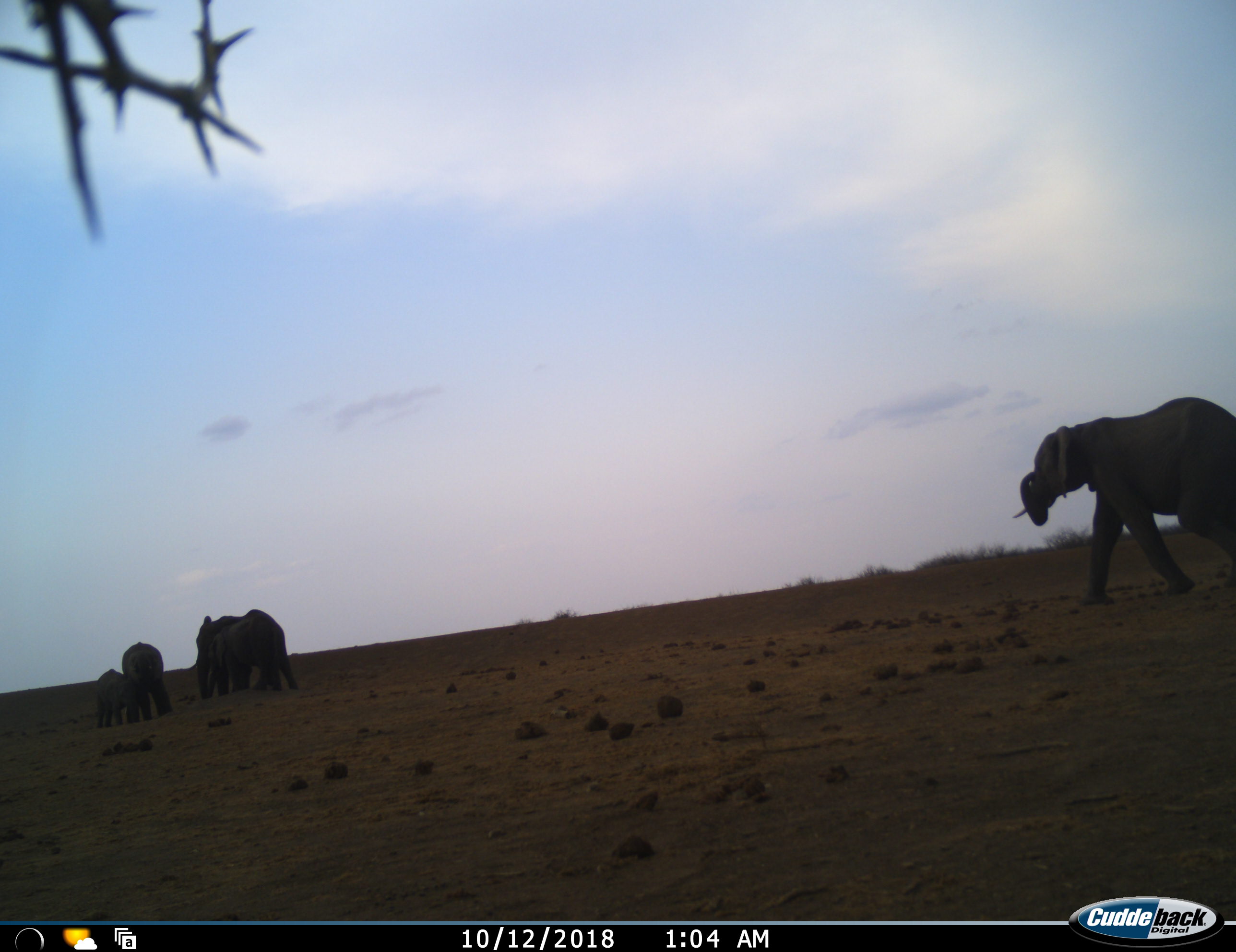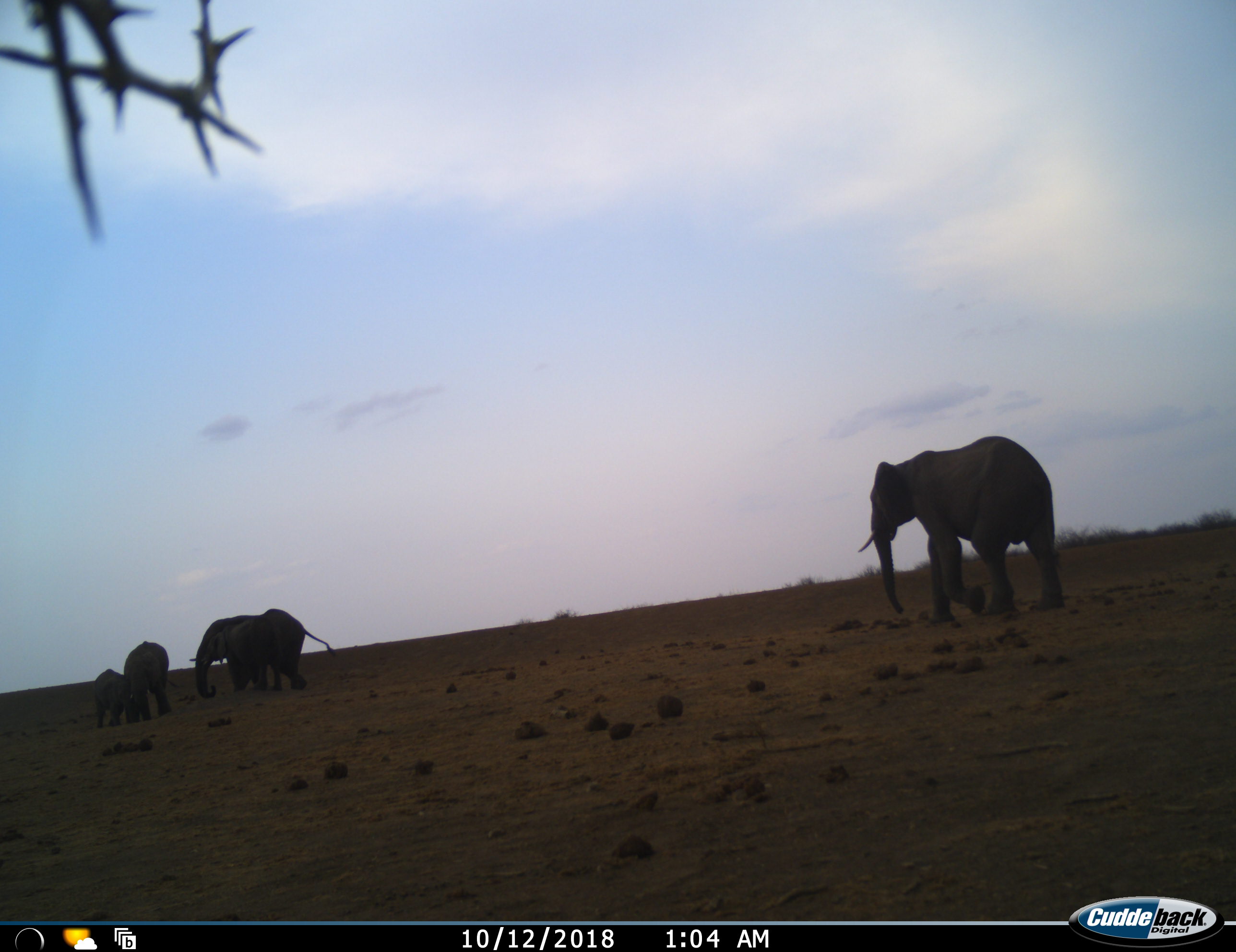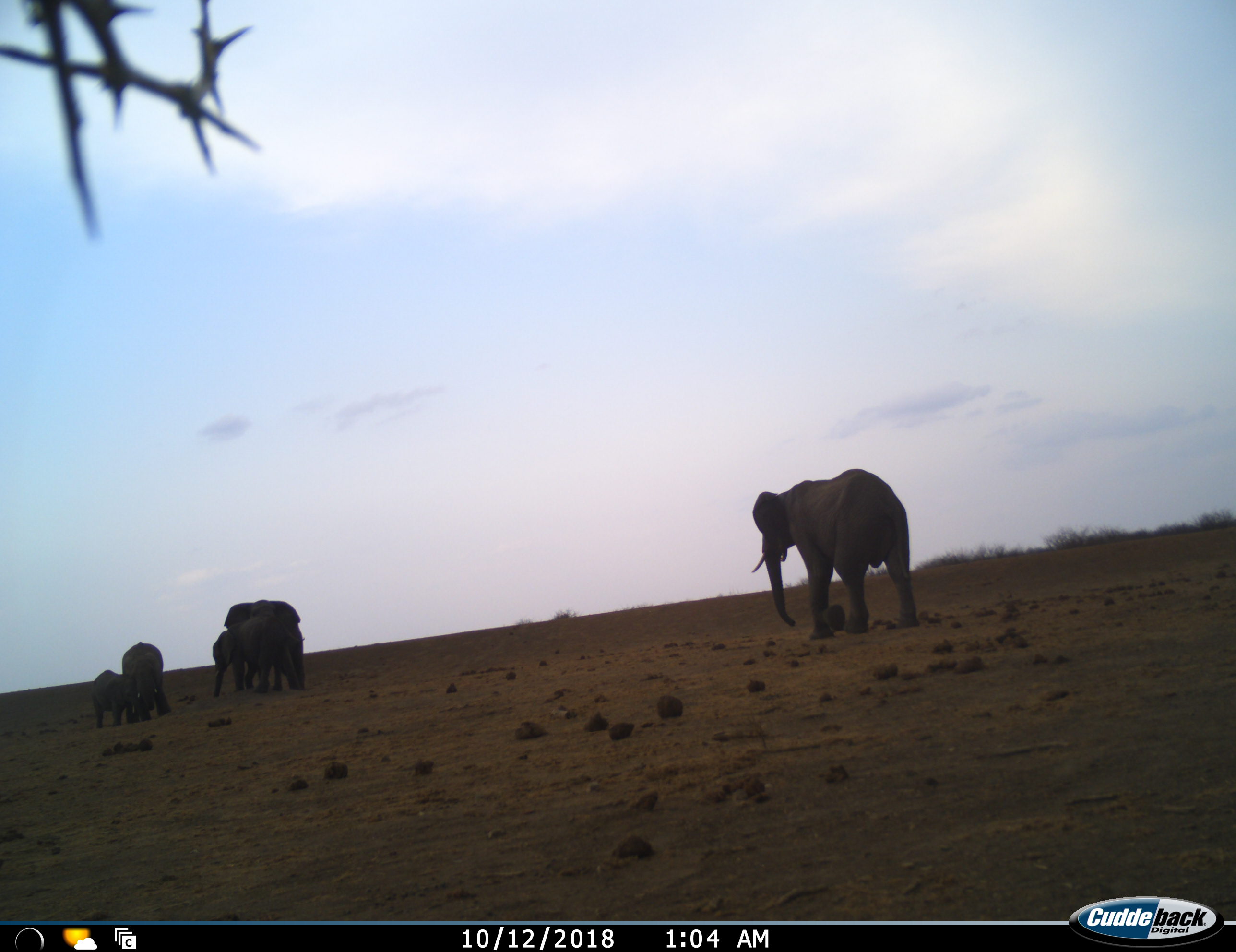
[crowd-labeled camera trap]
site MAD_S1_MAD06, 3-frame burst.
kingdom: Animalia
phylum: Chordata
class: Mammalia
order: Proboscidea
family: Elephantidae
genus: Loxodonta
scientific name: Loxodonta africana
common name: african bush elephant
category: elephant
Elephant (african bush elephant) (Loxodonta africana), count 5. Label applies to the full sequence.